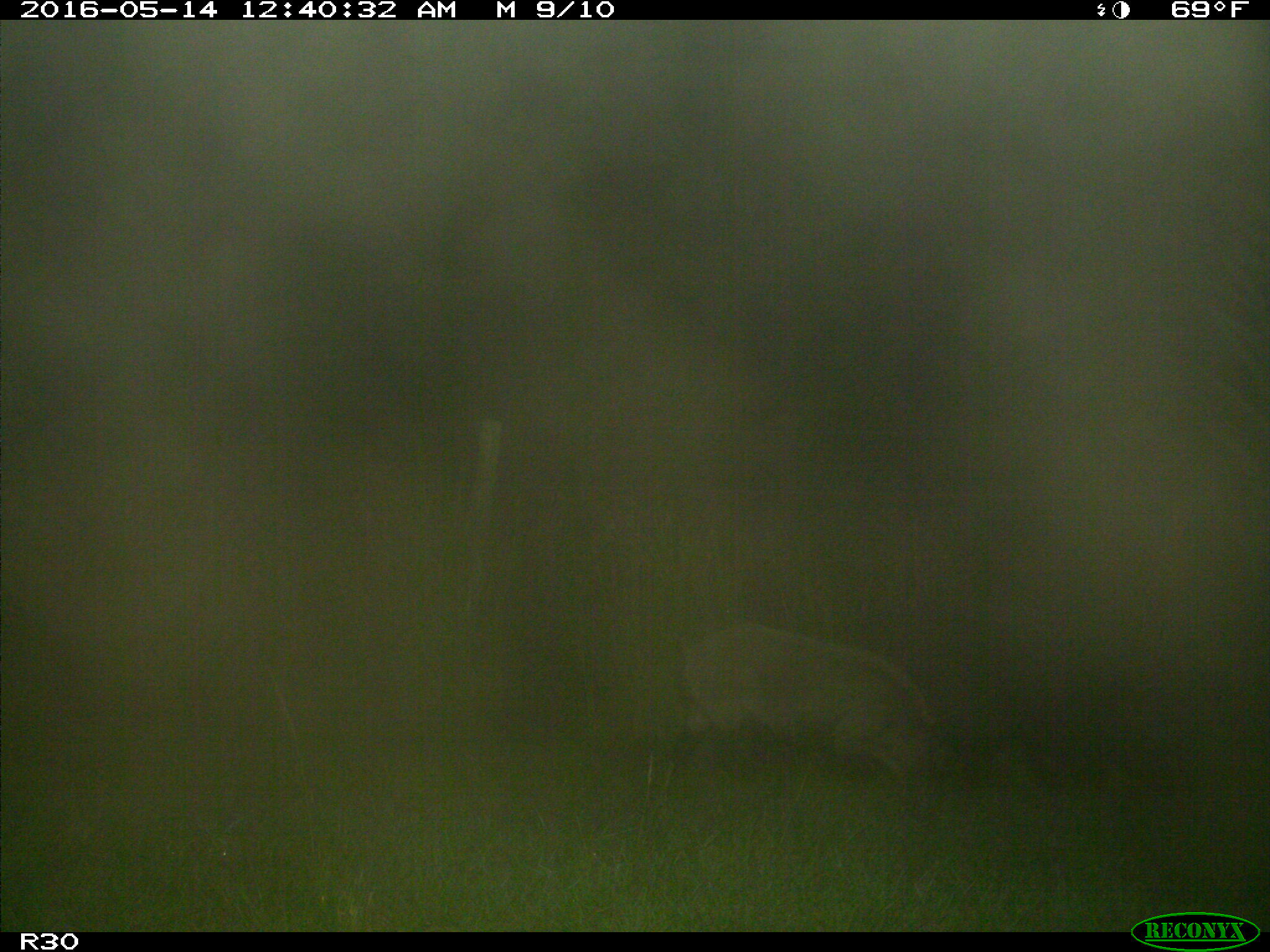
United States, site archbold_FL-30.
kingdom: Animalia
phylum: Chordata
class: Mammalia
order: Artiodactyla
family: Suidae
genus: Sus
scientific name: Sus scrofa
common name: wild boar